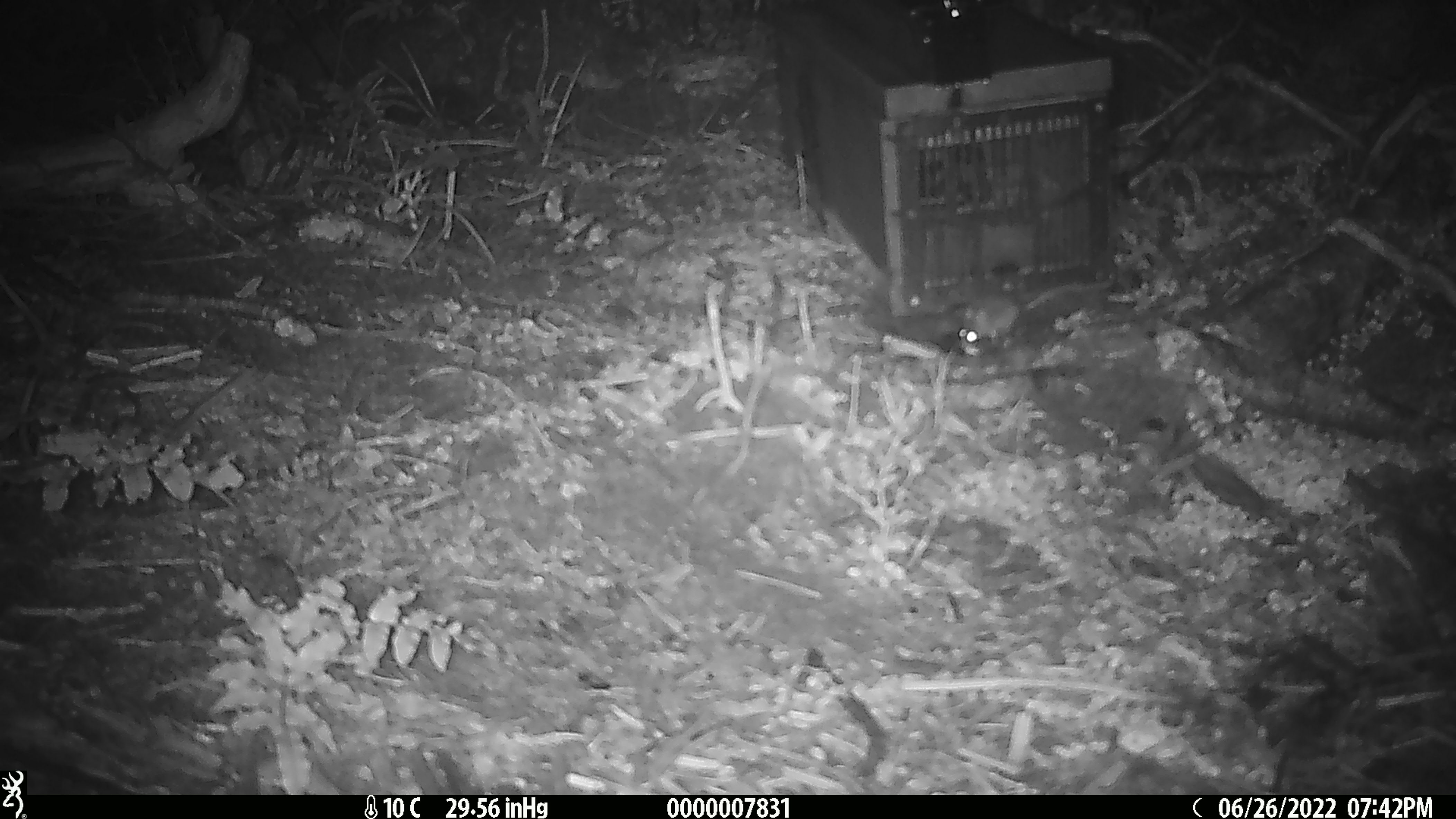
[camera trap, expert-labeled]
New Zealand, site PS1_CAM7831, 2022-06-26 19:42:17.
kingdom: Animalia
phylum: Chordata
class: Mammalia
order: Rodentia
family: Muridae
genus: Mus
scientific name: Mus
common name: mouse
Mouse (Mus).